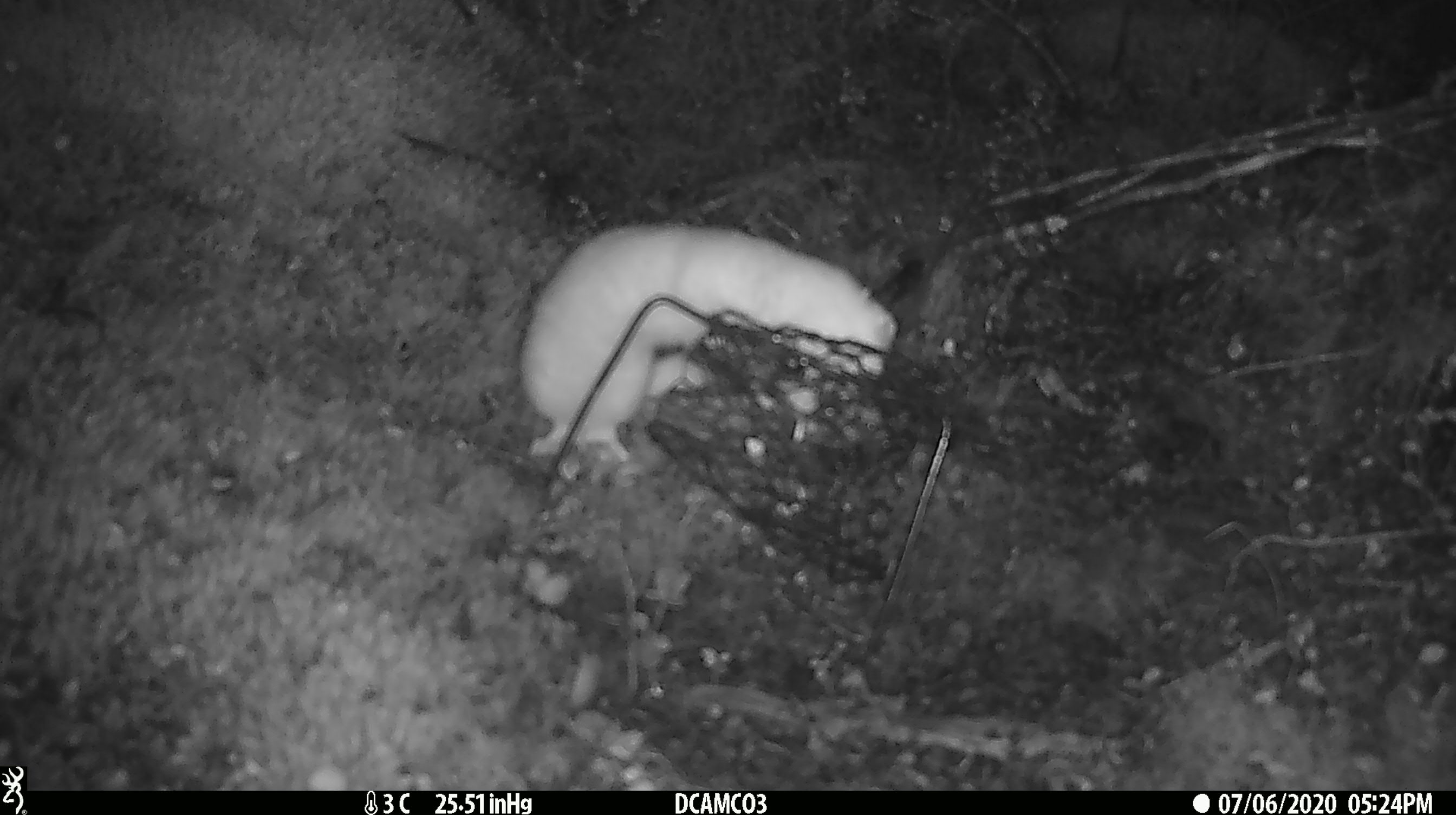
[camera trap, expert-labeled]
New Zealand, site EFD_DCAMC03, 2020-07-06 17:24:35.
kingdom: Animalia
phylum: Chordata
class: Mammalia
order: Carnivora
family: Mustelidae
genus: Mustela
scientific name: Mustela erminea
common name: stoat